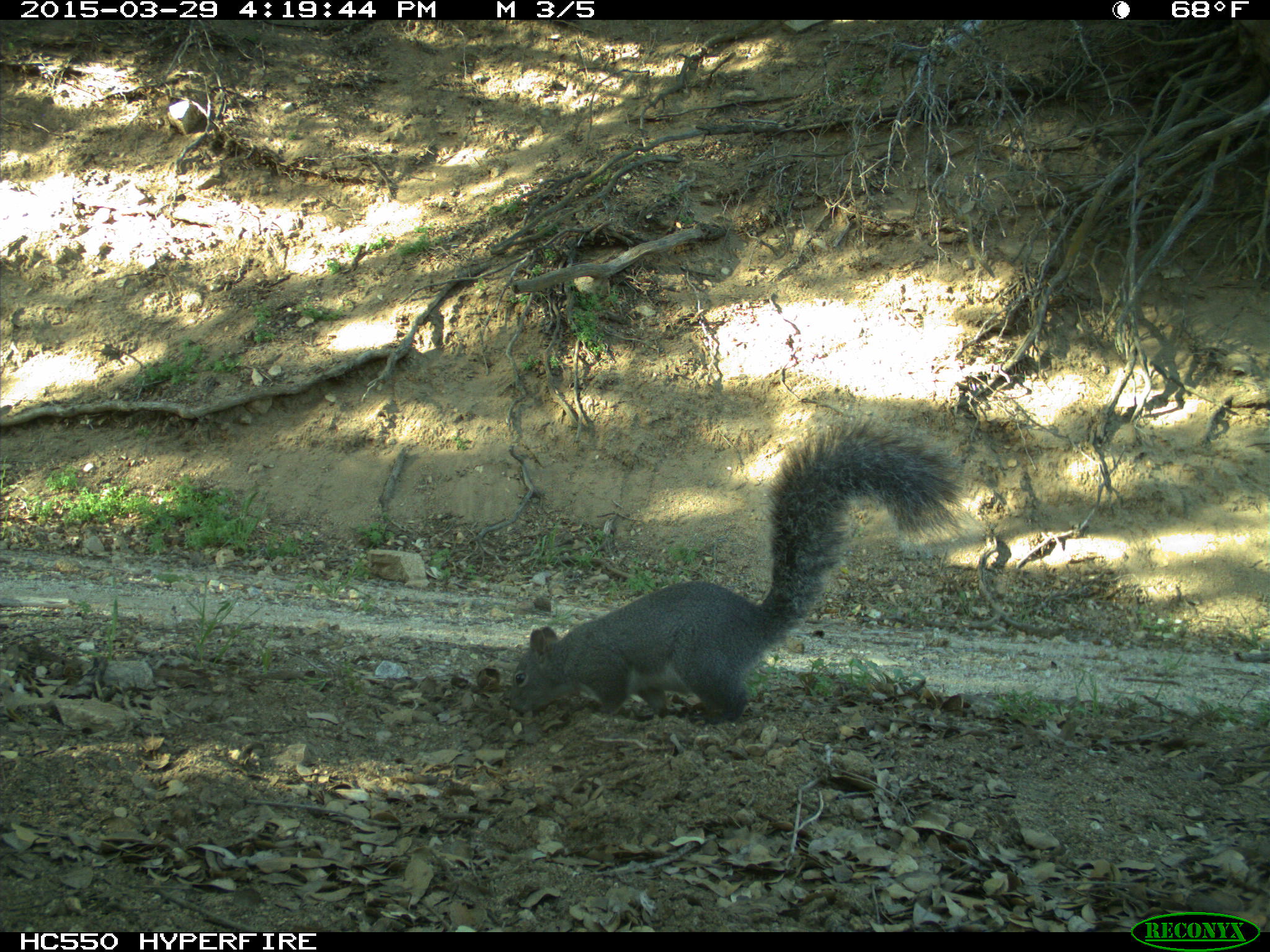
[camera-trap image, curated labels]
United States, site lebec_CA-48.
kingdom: Animalia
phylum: Chordata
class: Mammalia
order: Rodentia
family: Sciuridae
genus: Sciurus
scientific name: Sciurus carolinensis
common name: eastern gray squirrel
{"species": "Sciurus carolinensis (eastern gray squirrel)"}